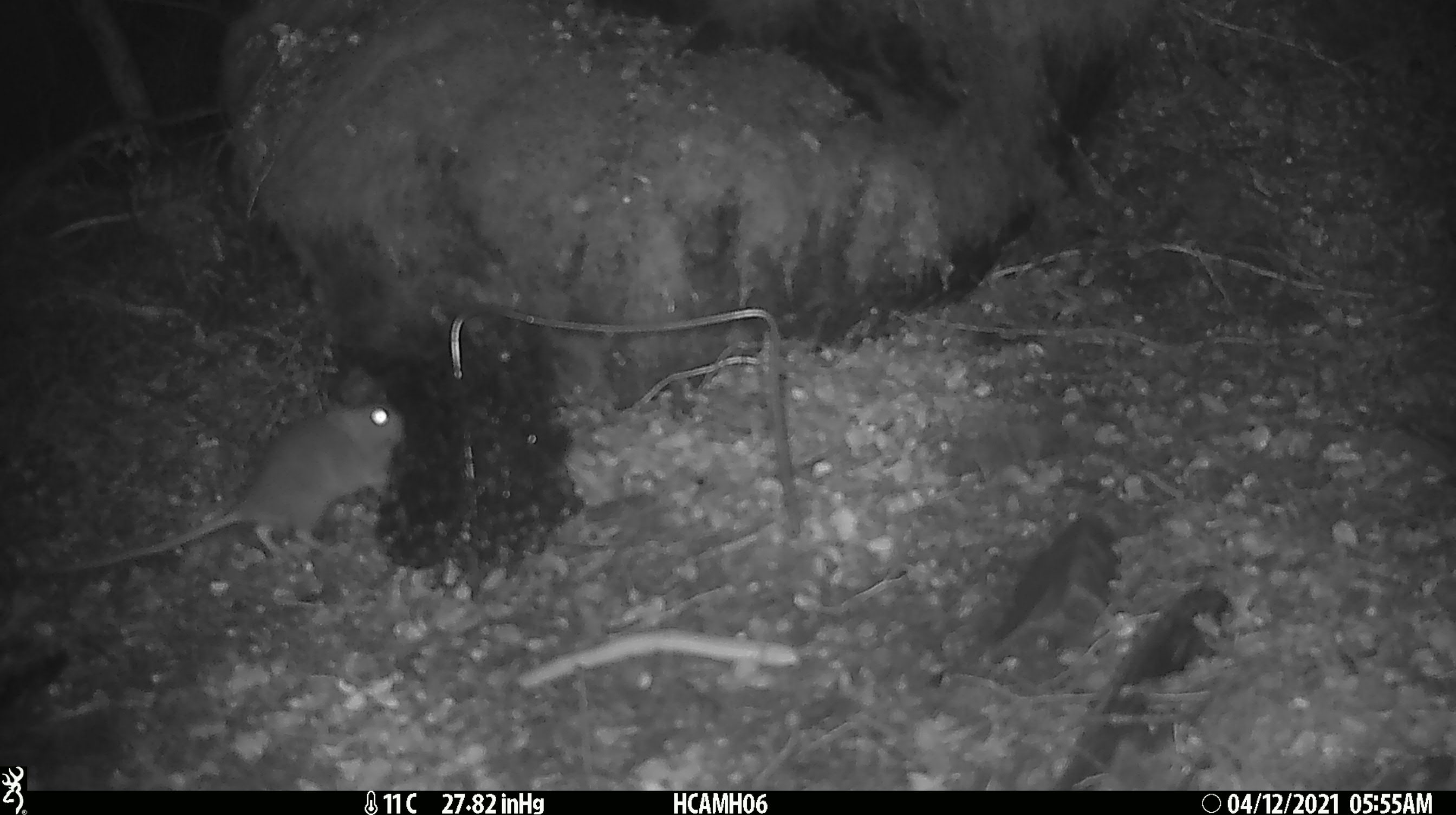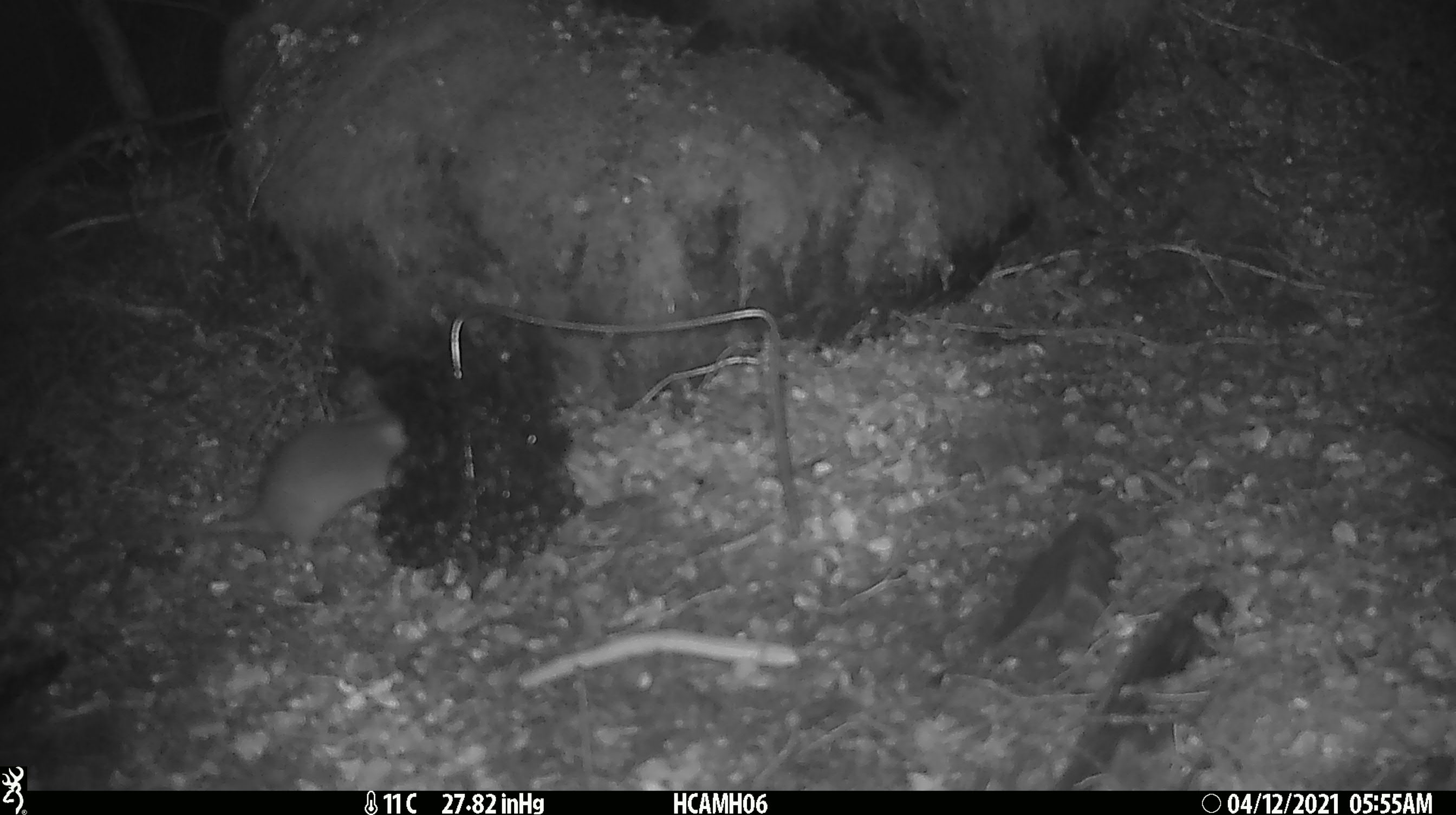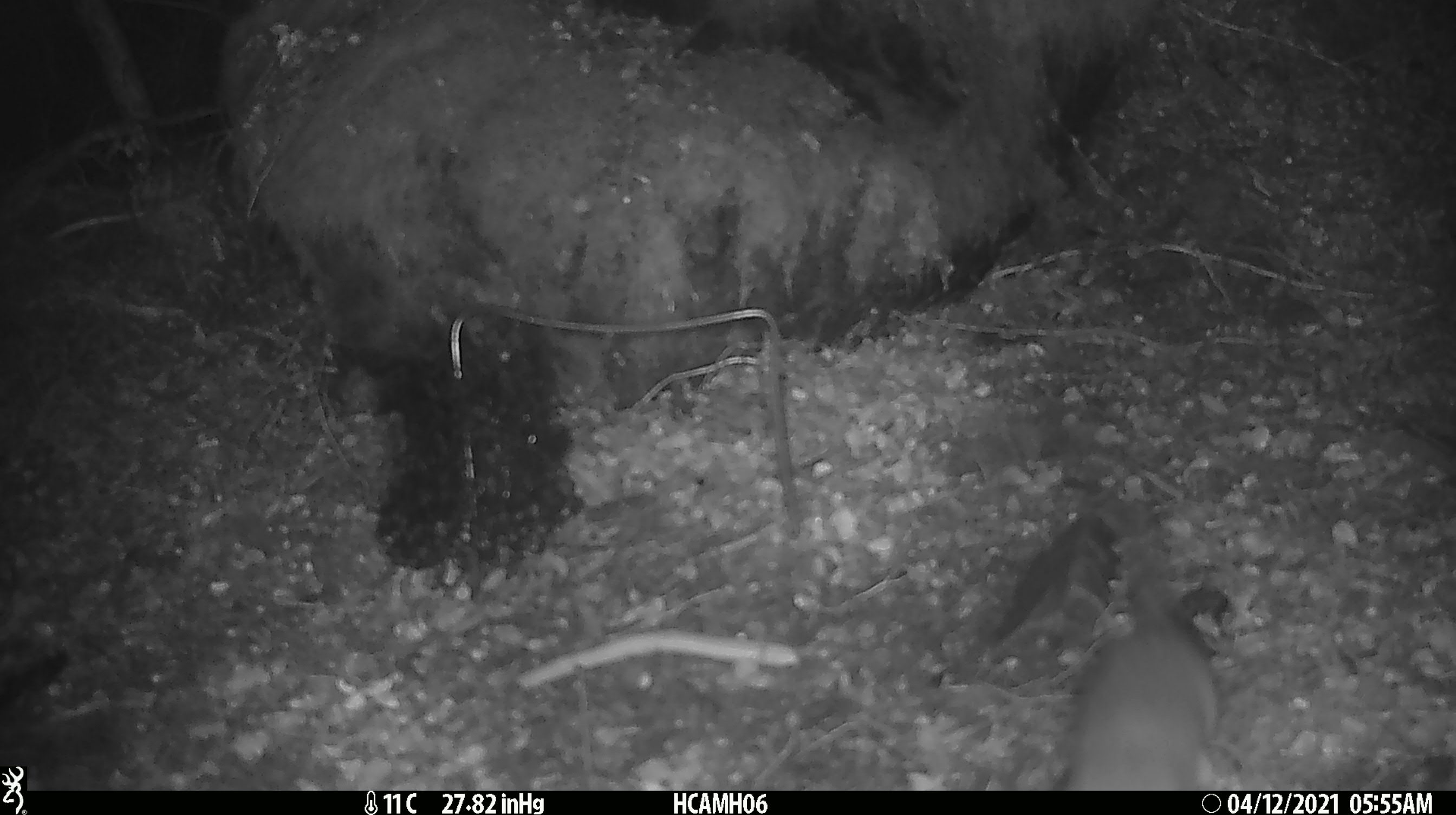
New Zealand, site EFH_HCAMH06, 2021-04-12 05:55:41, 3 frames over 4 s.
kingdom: Animalia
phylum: Chordata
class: Mammalia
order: Rodentia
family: Muridae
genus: Rattus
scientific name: Rattus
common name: rat